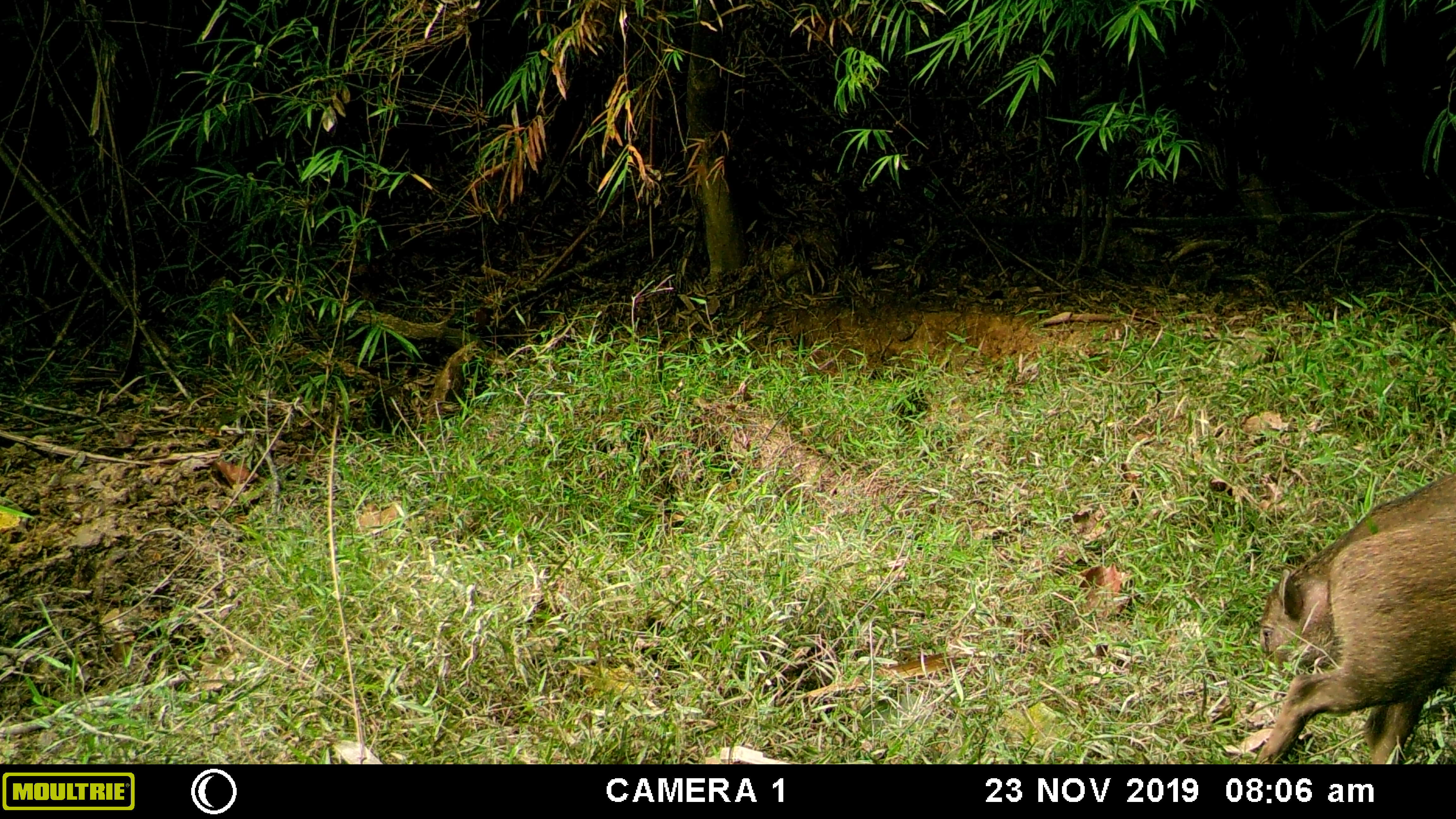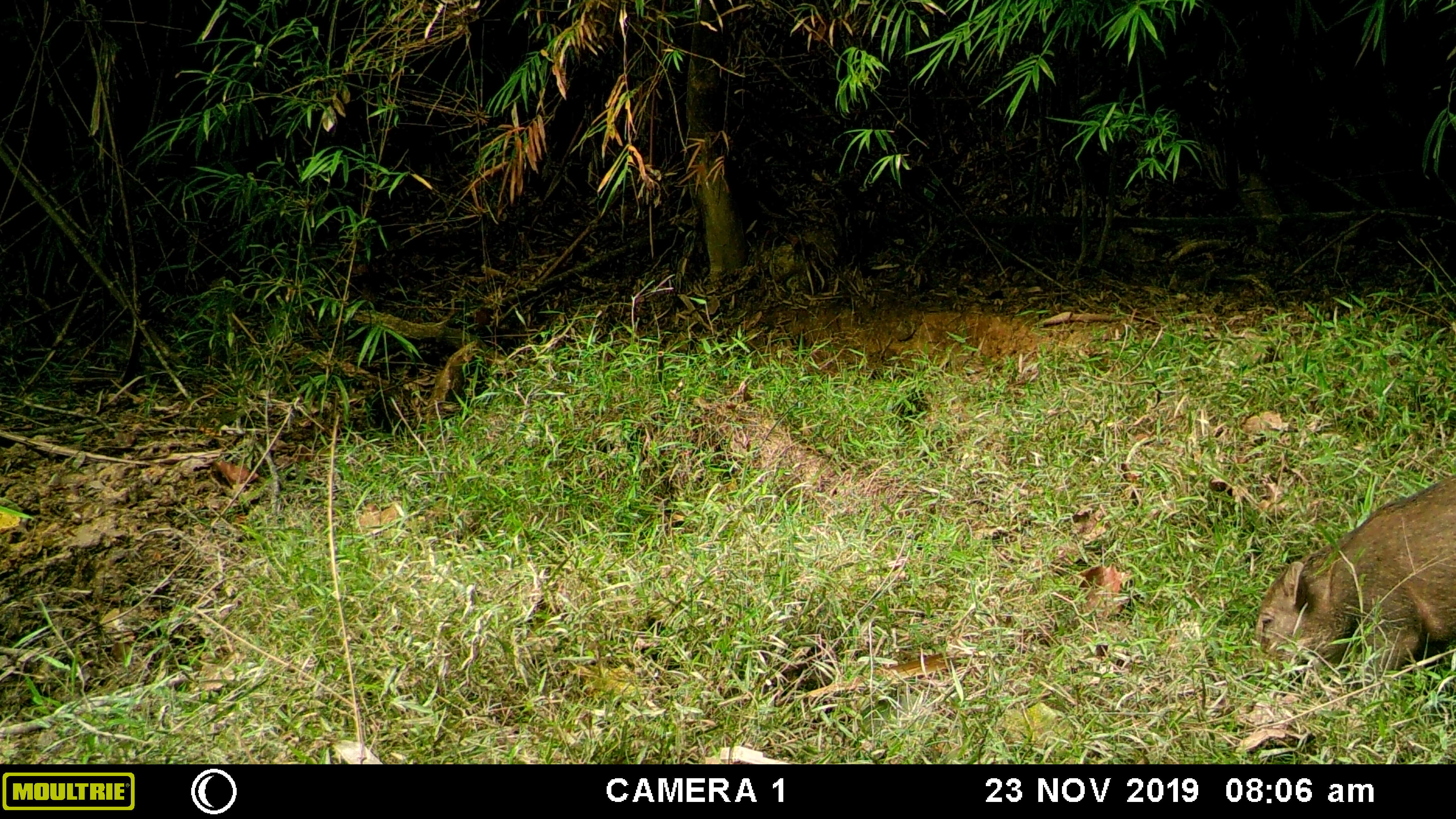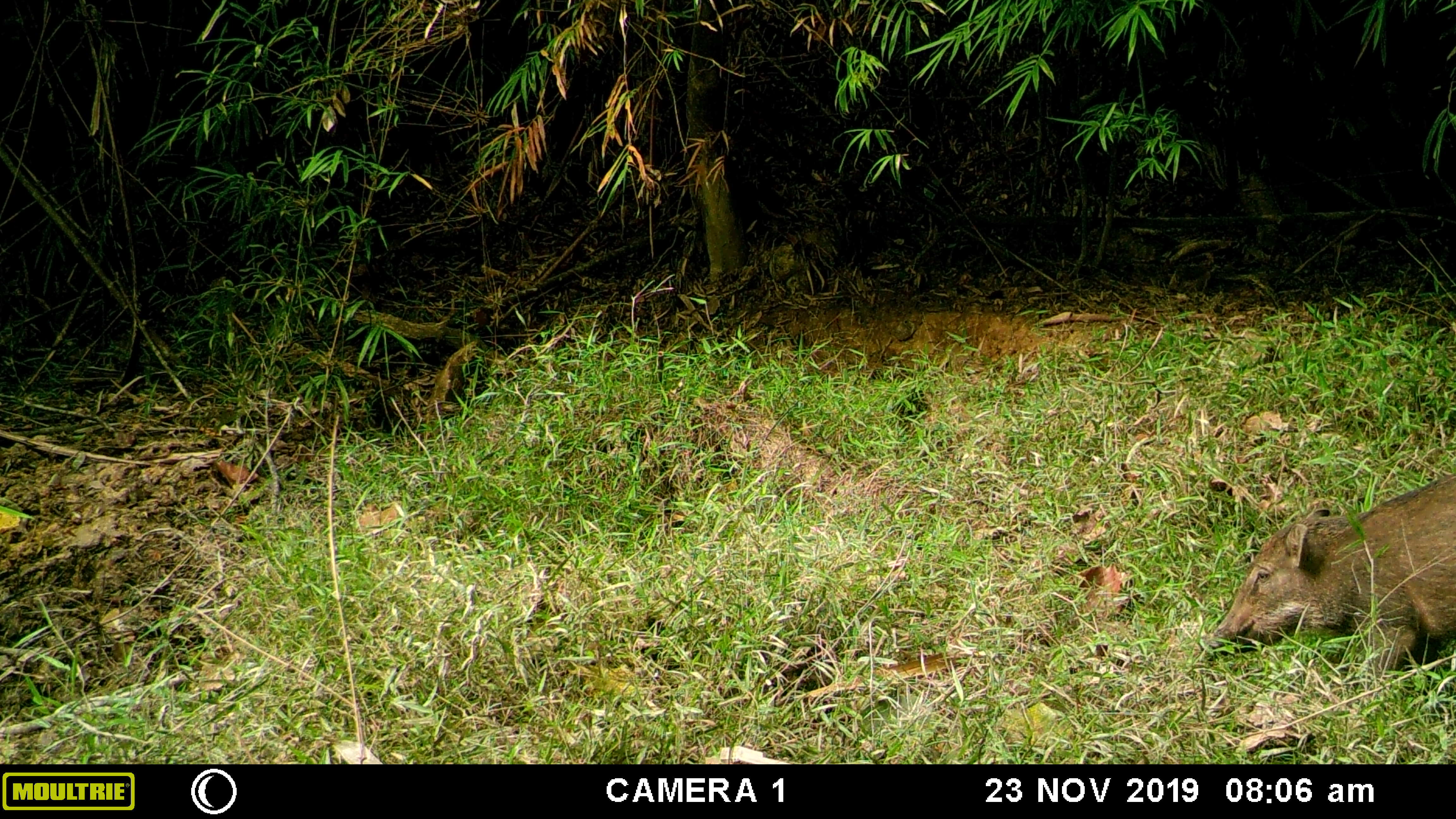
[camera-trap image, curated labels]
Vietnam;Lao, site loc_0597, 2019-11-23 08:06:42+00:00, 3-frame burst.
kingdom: Animalia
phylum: Chordata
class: Mammalia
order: Artiodactyla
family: Suidae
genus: Sus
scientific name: Sus scrofa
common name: eurasian wild pig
Eurasian wild pig (Sus scrofa). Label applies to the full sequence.